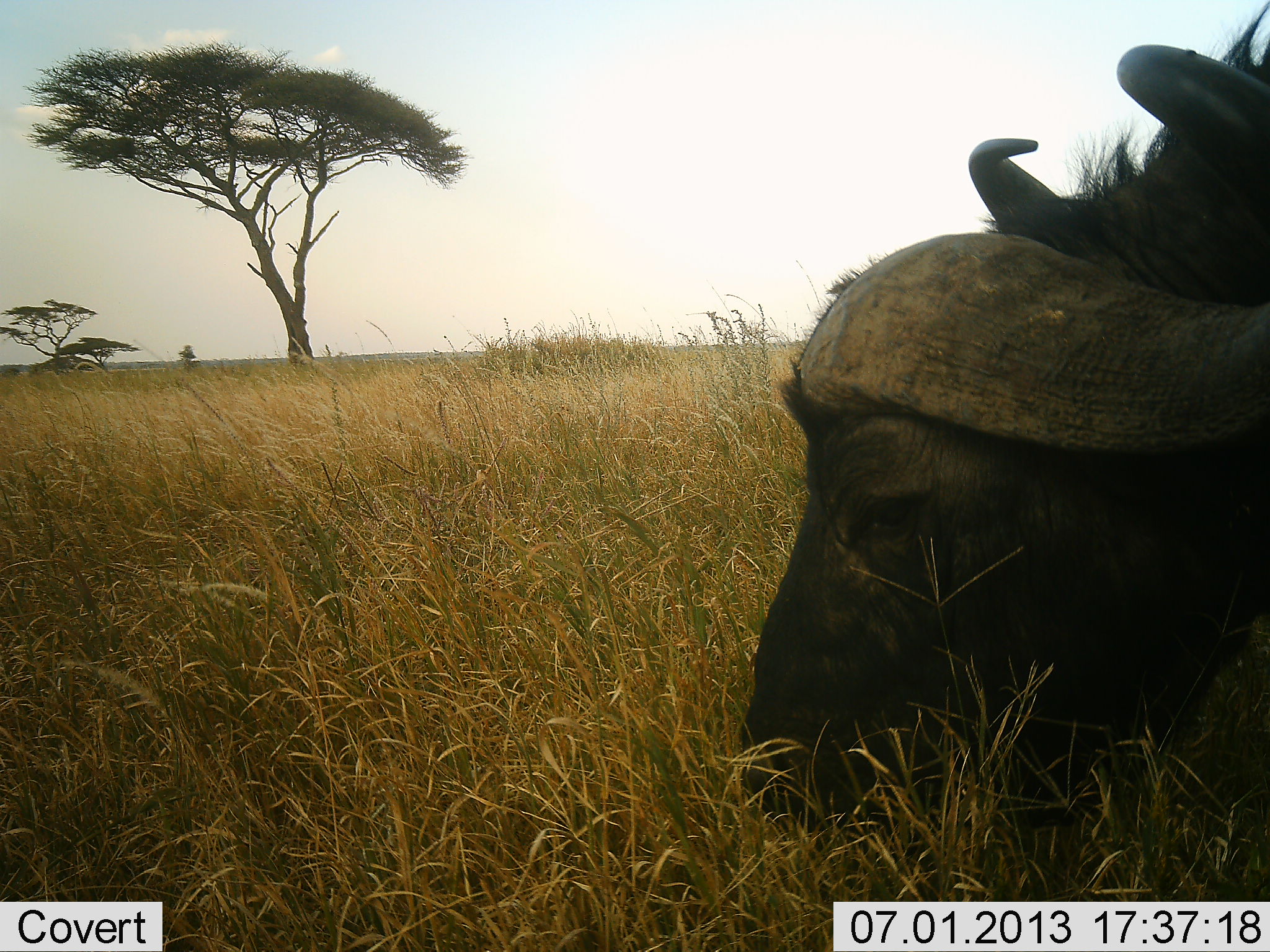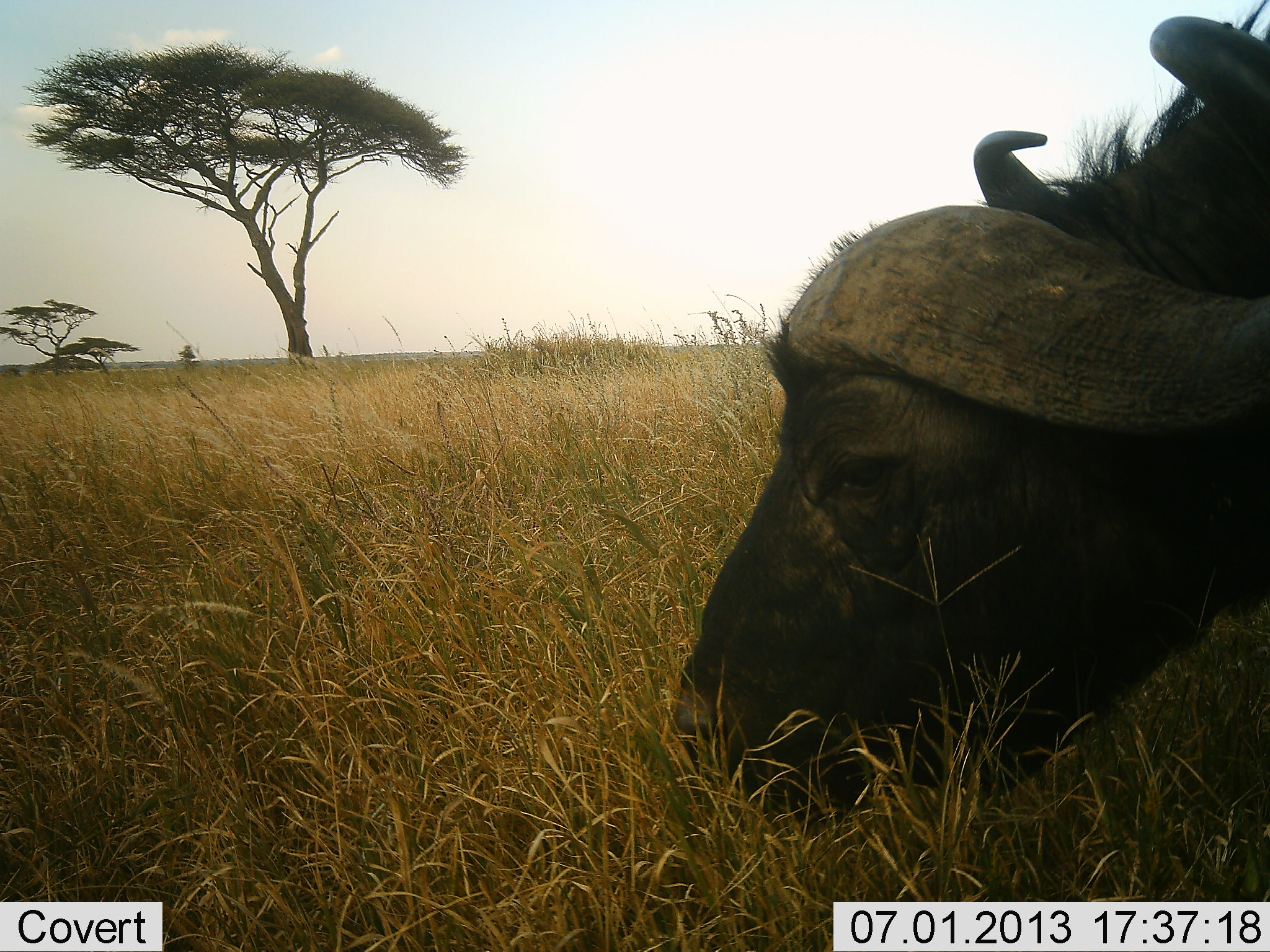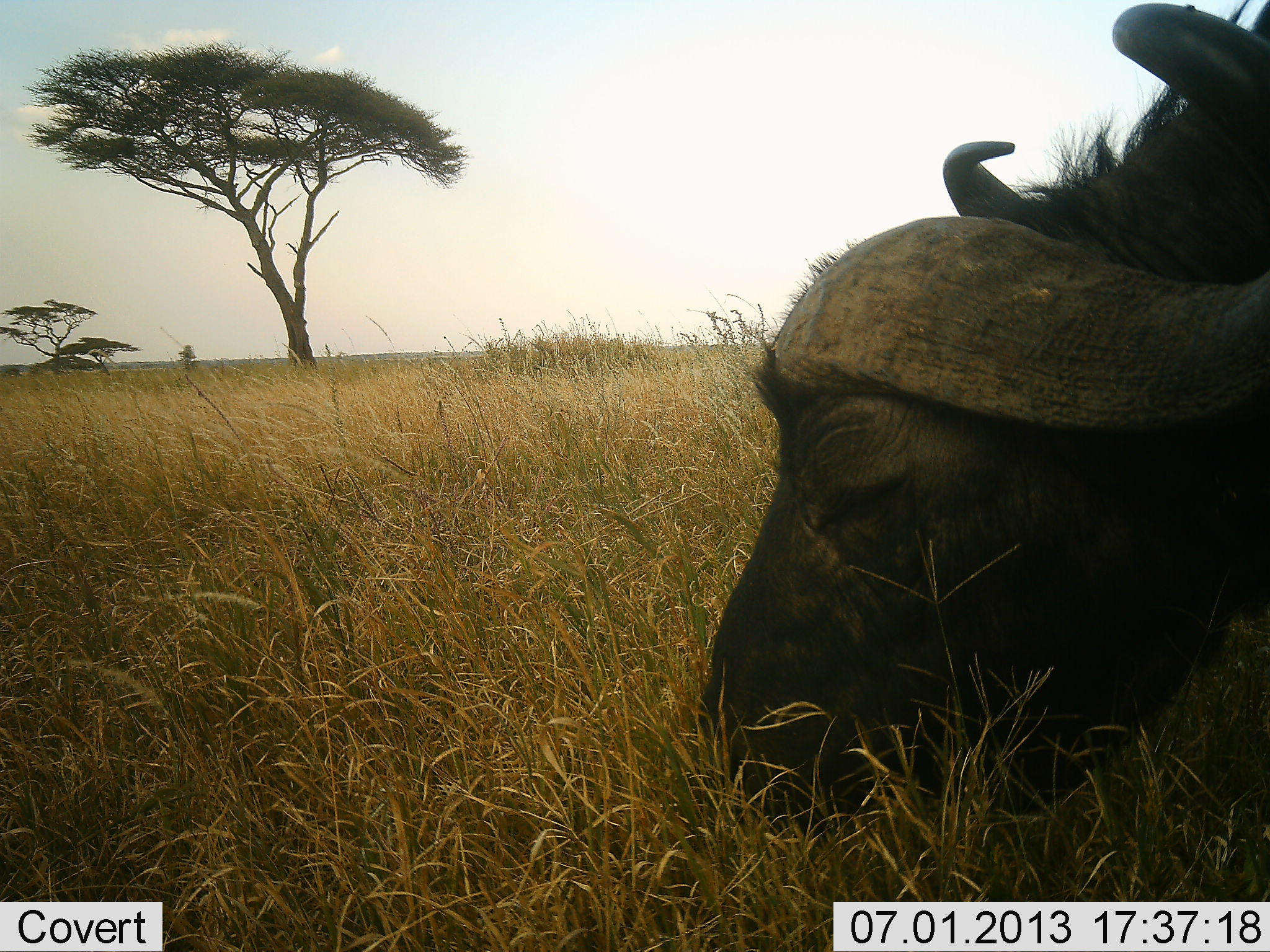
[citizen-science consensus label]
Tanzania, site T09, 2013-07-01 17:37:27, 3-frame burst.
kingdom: Animalia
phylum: Chordata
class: Mammalia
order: Artiodactyla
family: Bovidae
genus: Syncerus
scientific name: Syncerus caffer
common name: cape buffalo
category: buffalo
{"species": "buffalo (cape buffalo) (Syncerus caffer)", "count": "1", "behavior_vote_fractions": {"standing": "10%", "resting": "0%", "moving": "0%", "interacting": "0%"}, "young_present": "0%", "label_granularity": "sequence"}